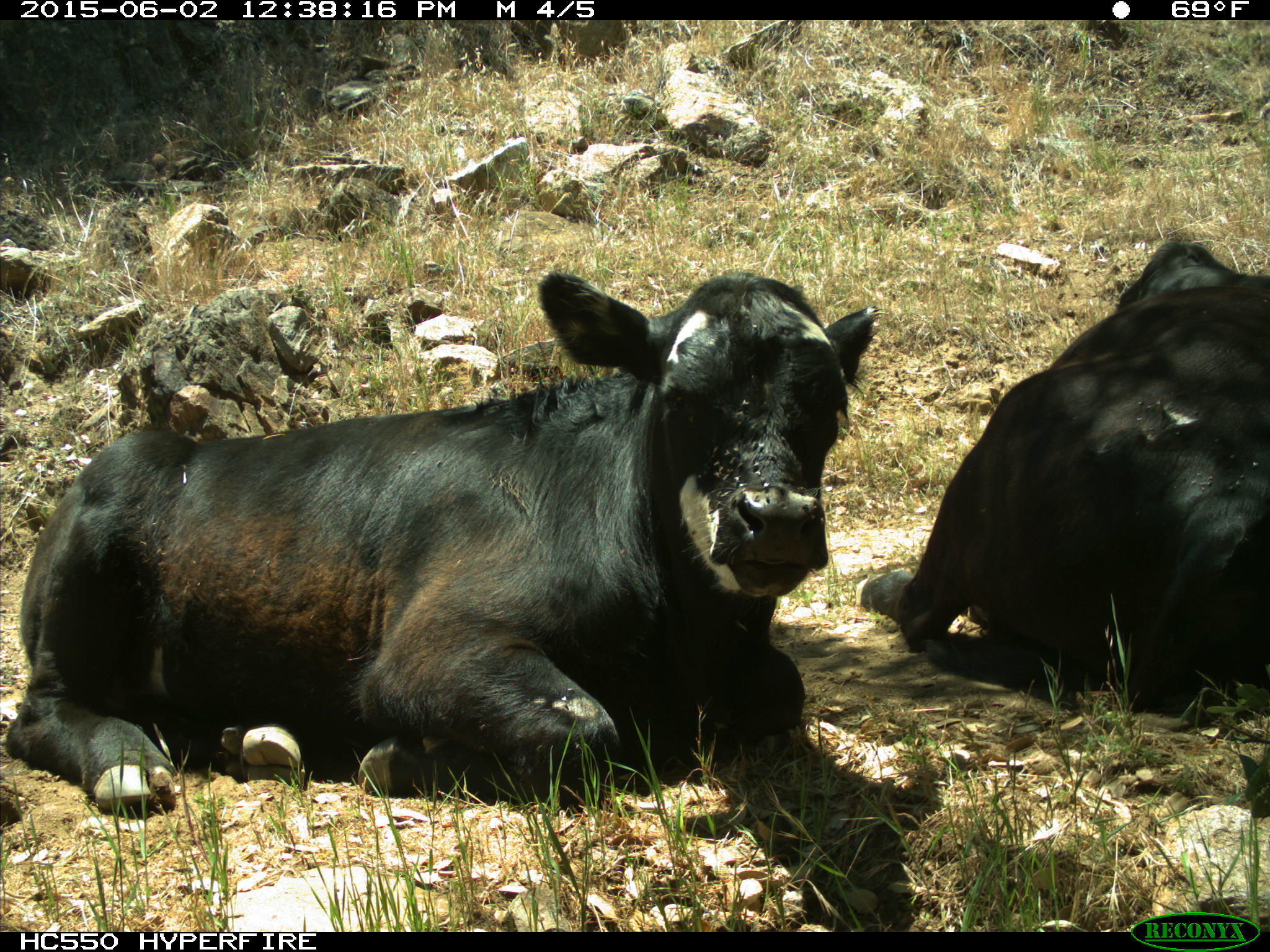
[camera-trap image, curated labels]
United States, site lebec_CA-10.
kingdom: Animalia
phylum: Chordata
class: Mammalia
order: Artiodactyla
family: Bovidae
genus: Bos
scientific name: Bos taurus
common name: domestic cow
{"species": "Bos taurus (domestic cow)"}